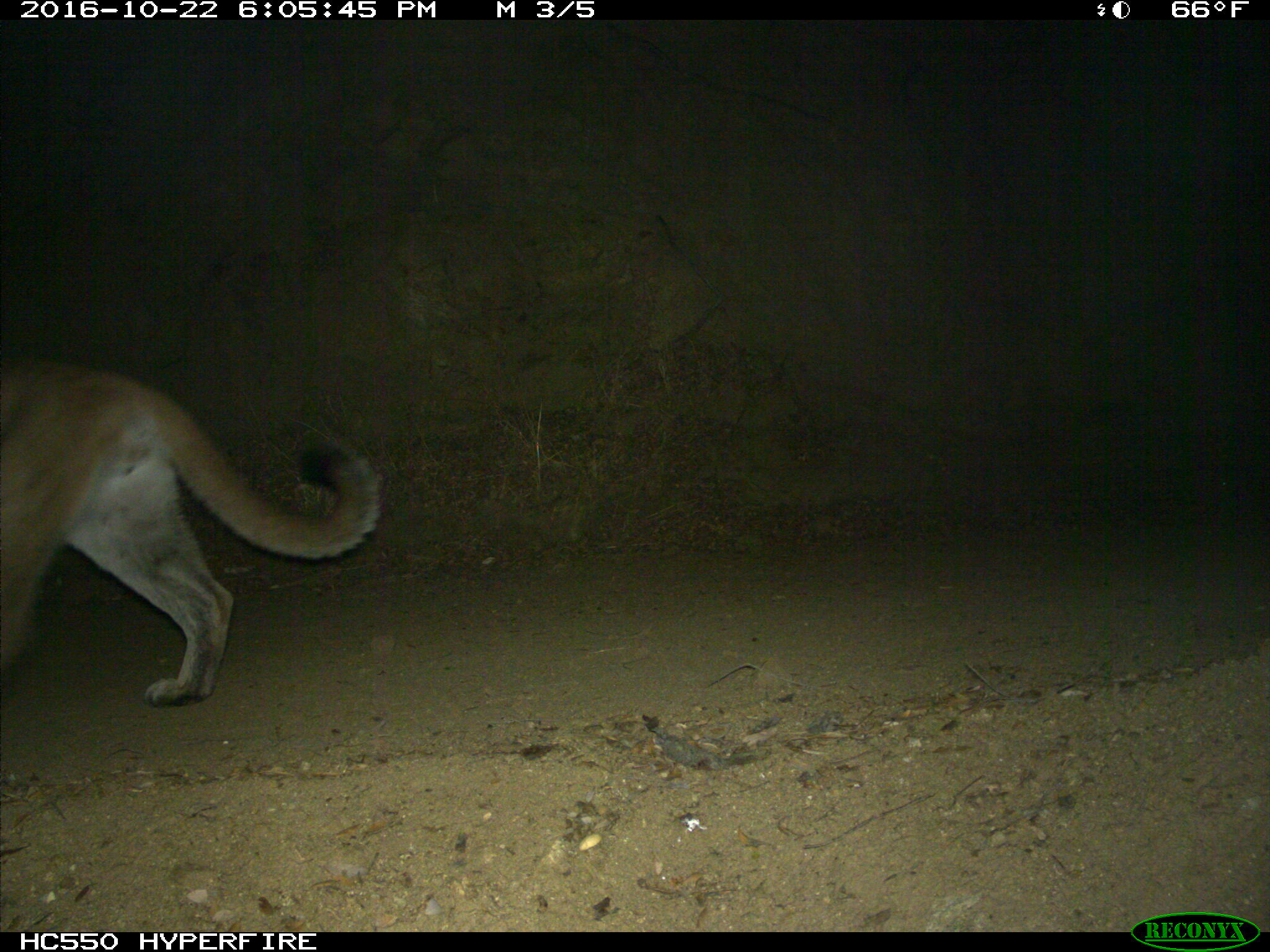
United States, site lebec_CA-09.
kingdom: Animalia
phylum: Chordata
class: Mammalia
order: Carnivora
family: Felidae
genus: Puma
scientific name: Puma concolor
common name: mountain lion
Puma concolor (mountain lion).